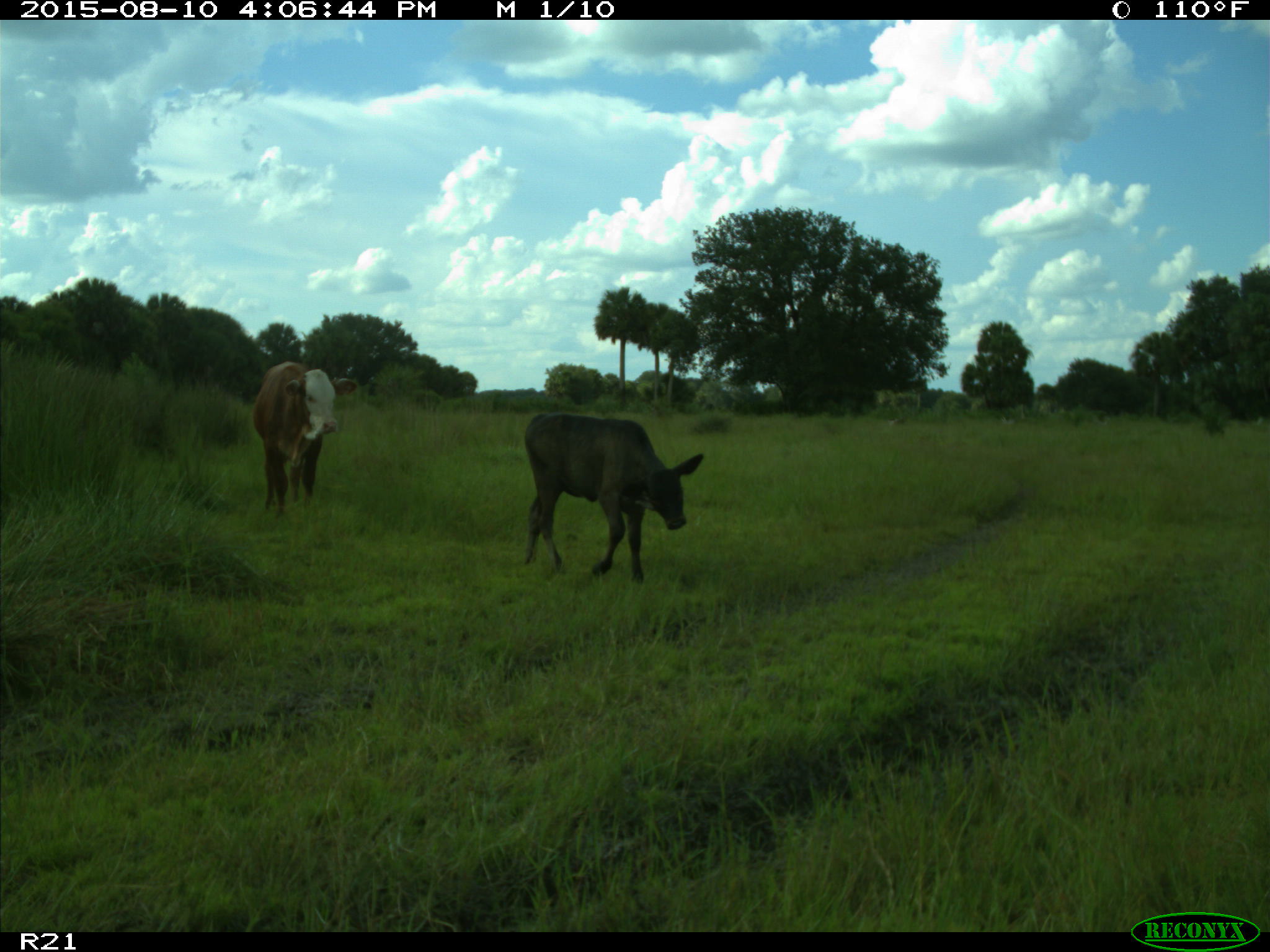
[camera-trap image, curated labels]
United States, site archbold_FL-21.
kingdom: Animalia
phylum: Chordata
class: Mammalia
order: Artiodactyla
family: Bovidae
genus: Bos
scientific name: Bos taurus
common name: domestic cow